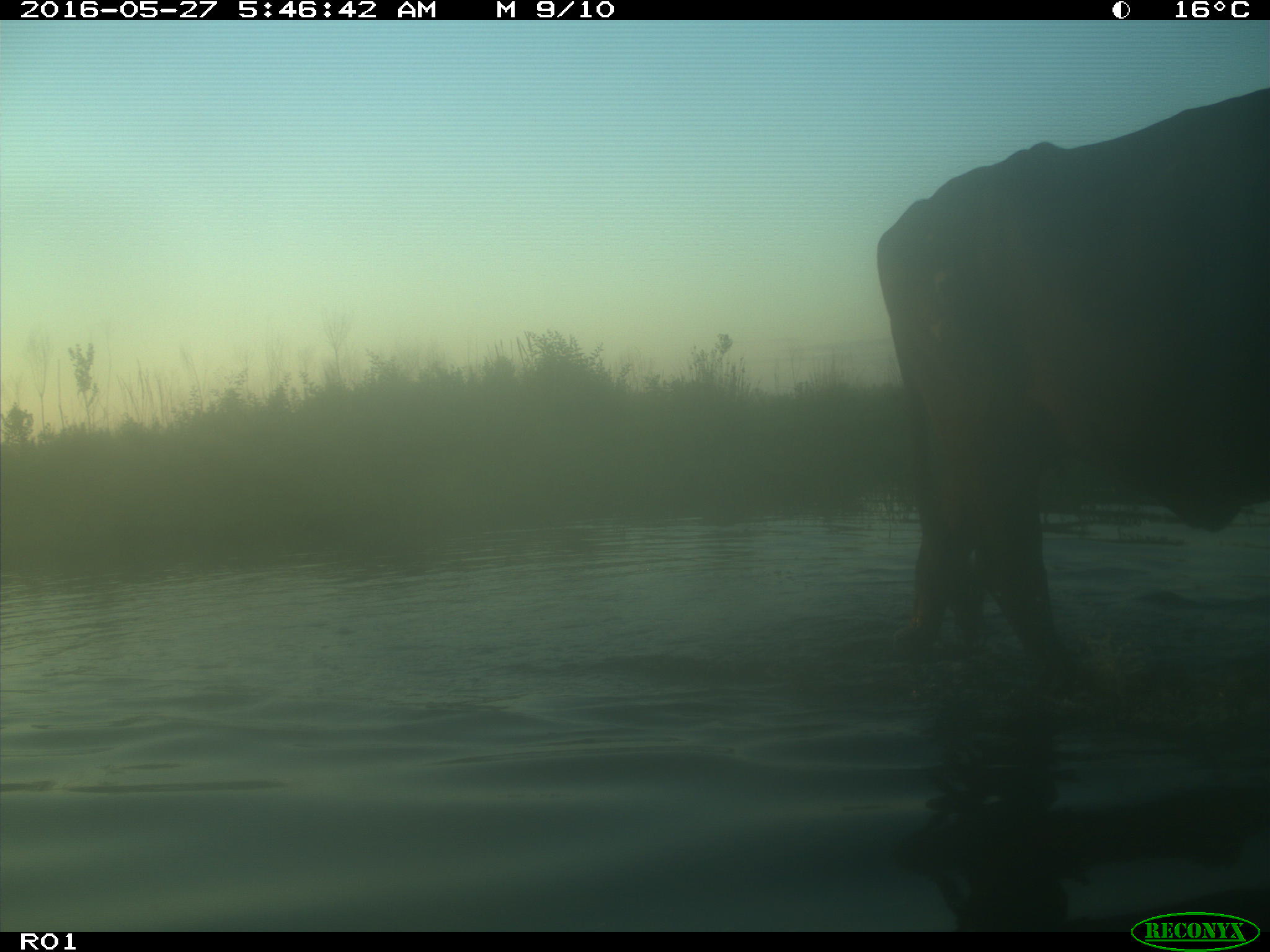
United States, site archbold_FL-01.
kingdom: Animalia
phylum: Chordata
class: Mammalia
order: Artiodactyla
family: Bovidae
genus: Bos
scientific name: Bos taurus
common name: domestic cow